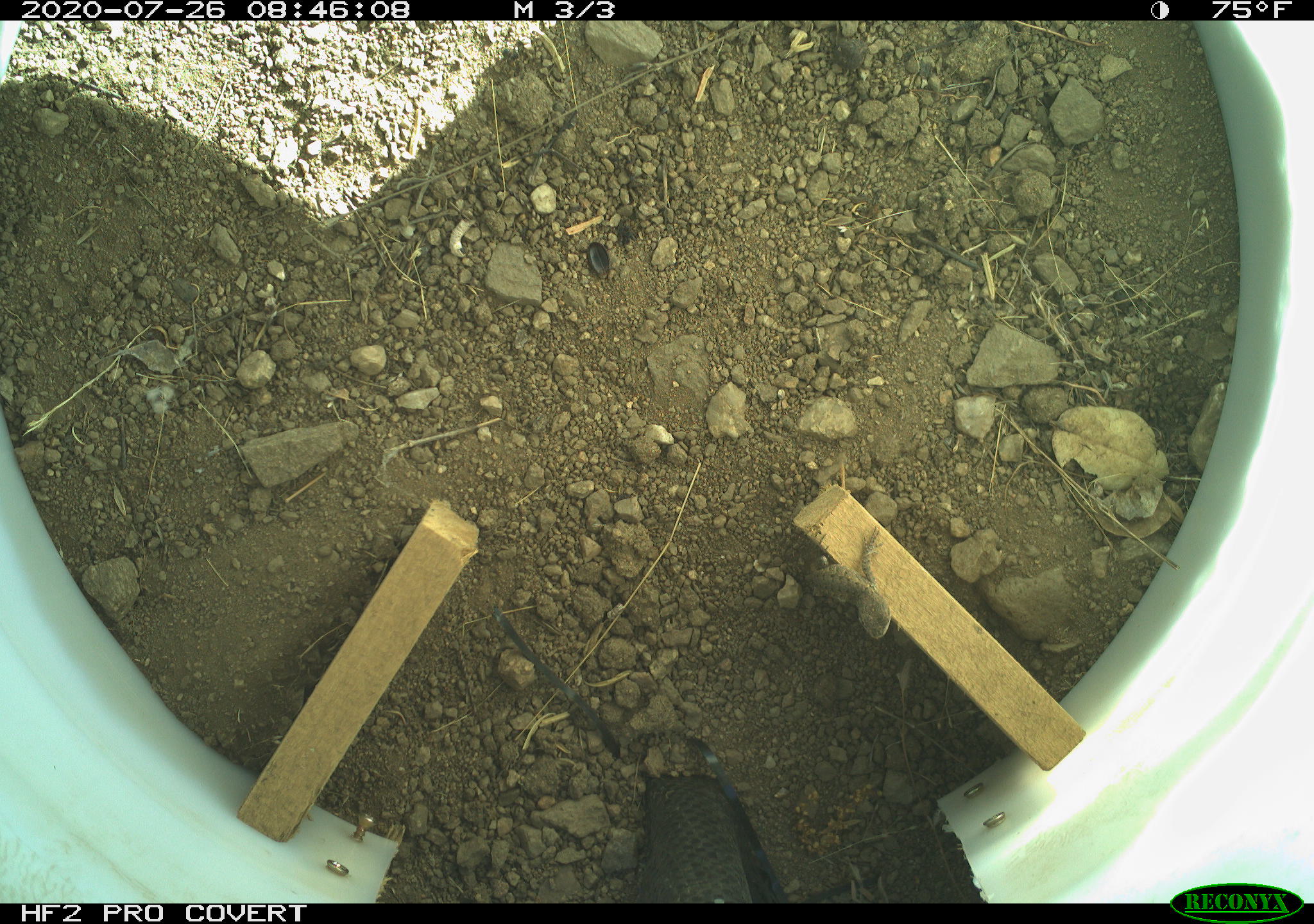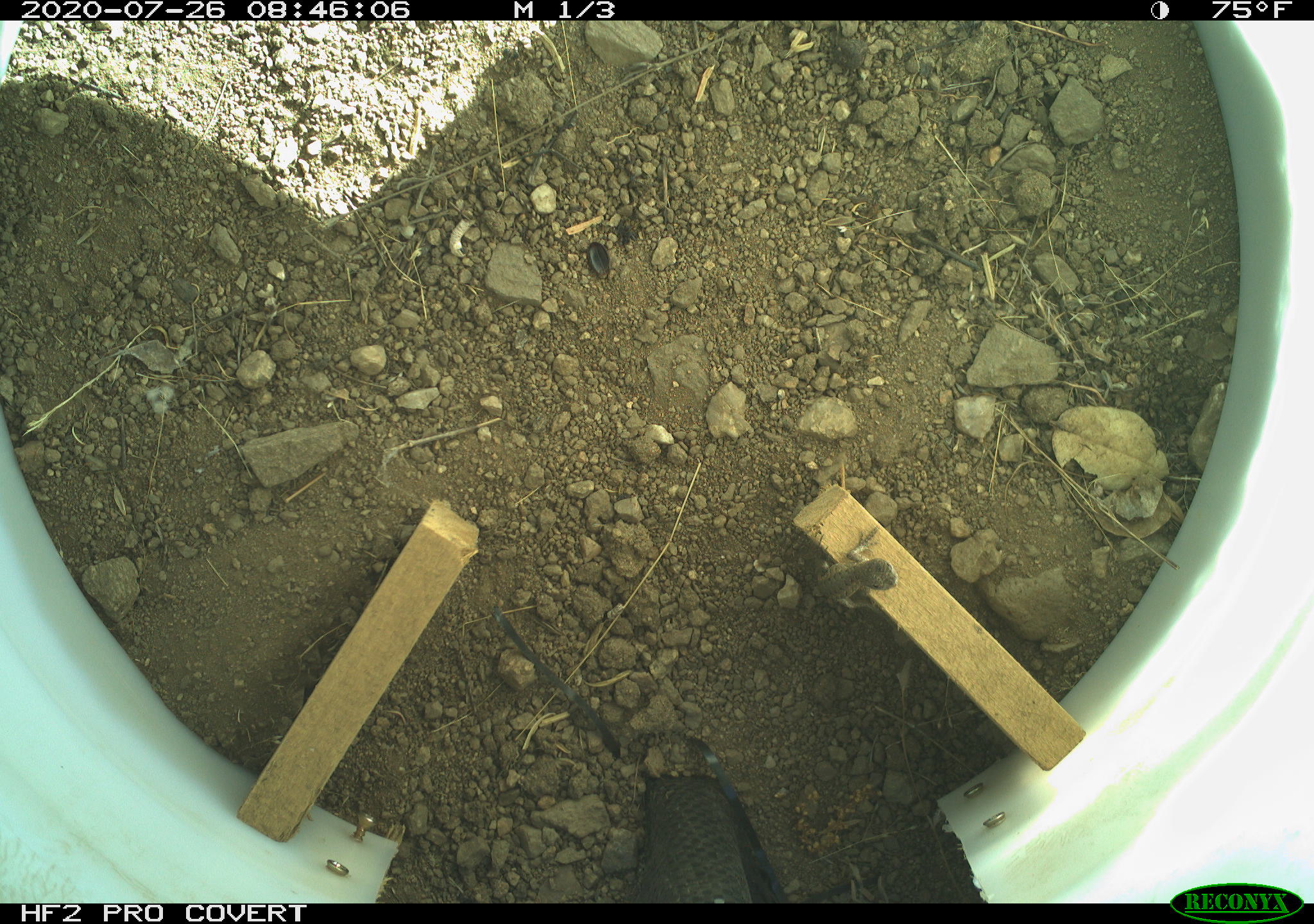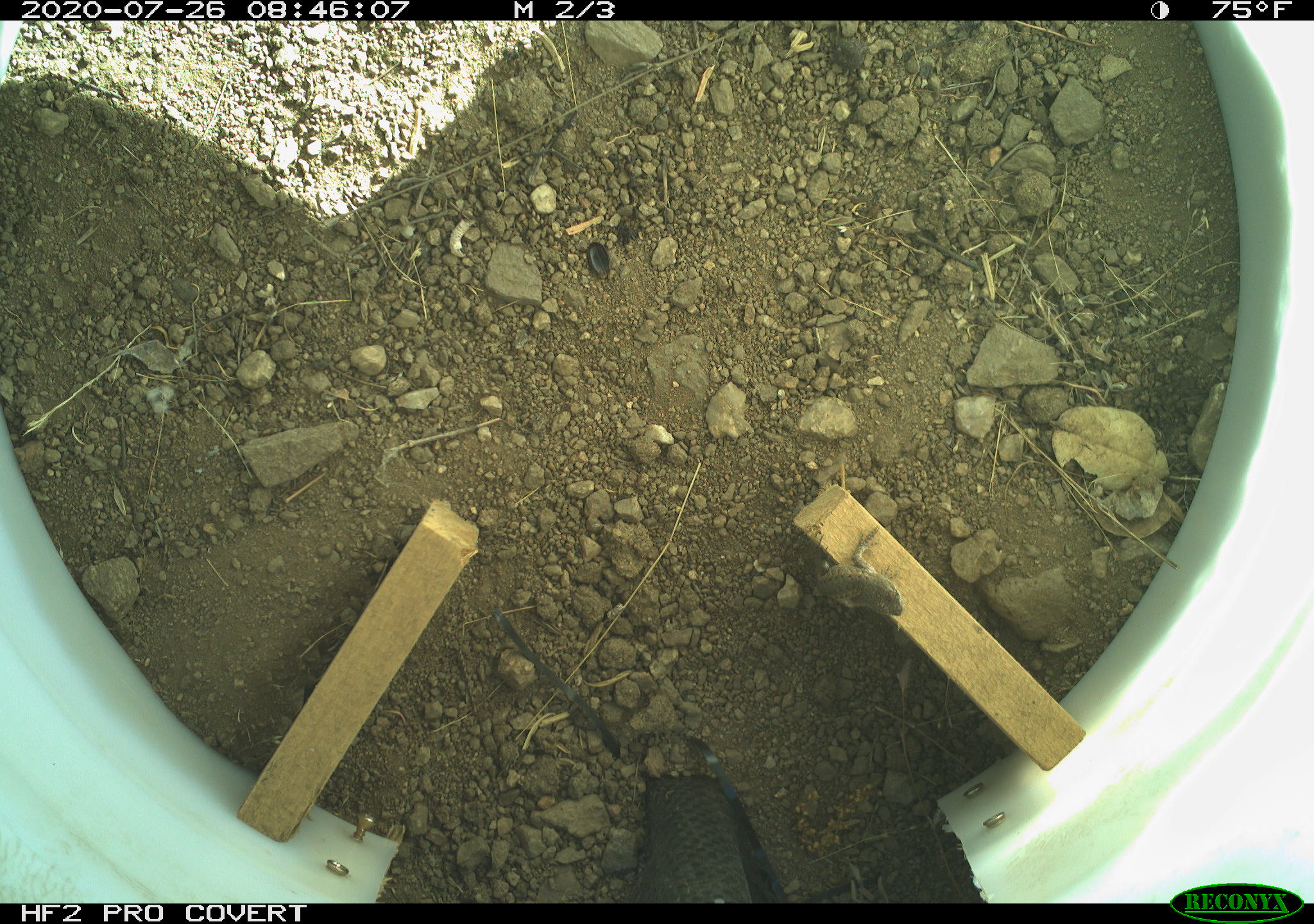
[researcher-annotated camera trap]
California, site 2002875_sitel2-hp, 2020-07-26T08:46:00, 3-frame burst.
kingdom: Animalia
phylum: Chordata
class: Reptilia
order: Squamata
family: Phrynosomatidae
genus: Sceloporus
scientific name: Sceloporus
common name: spiny lizards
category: sceloporus species